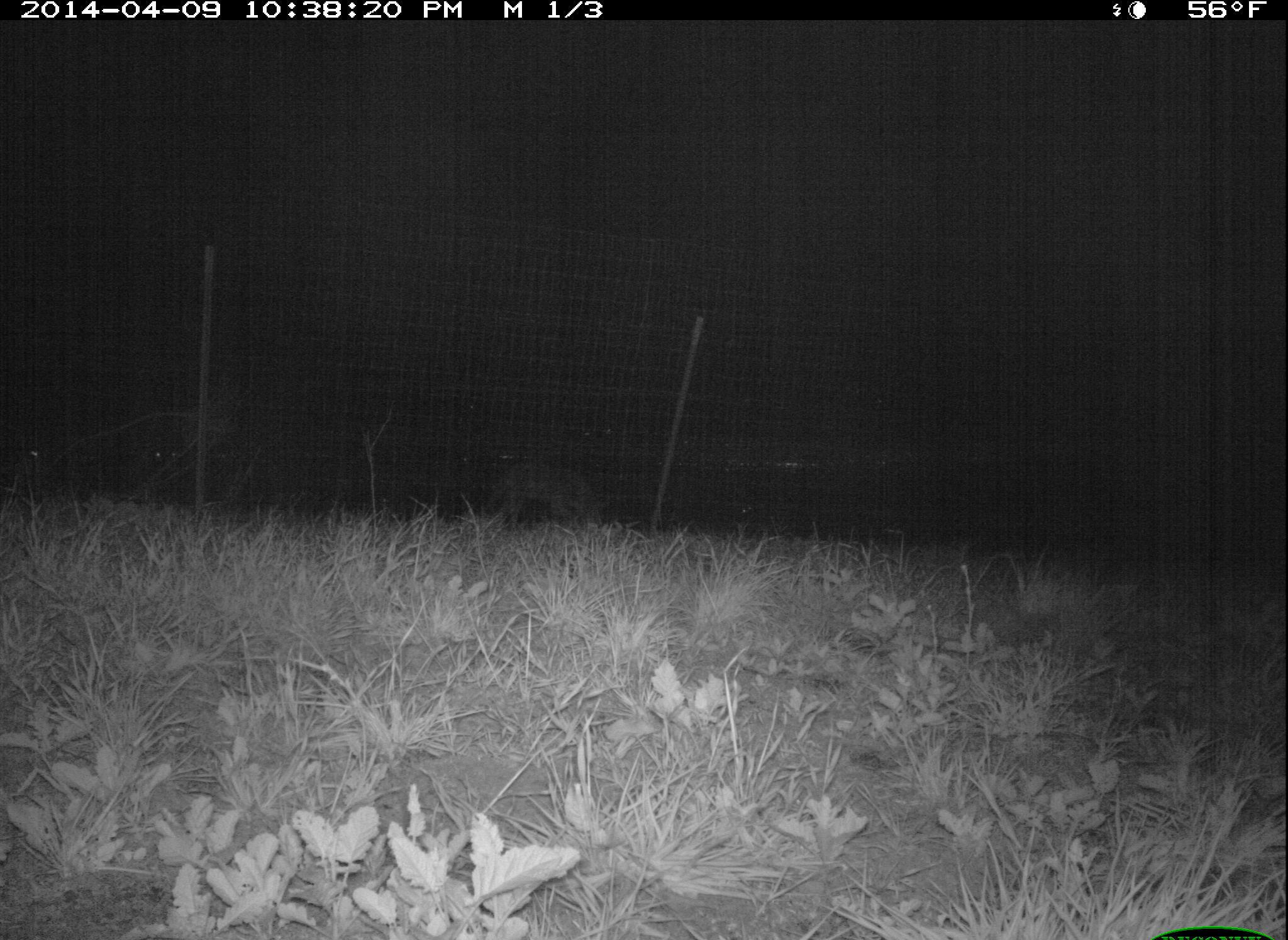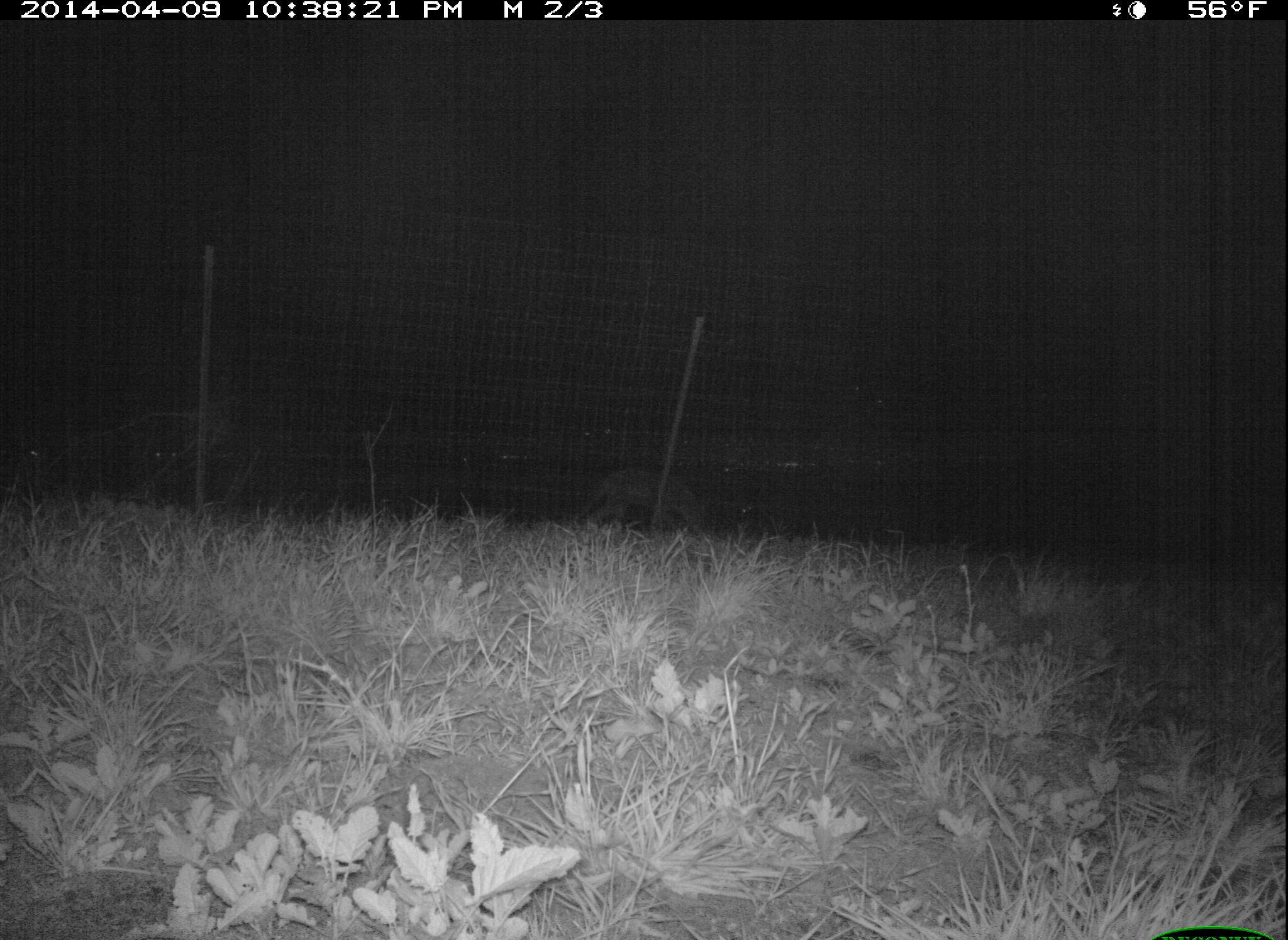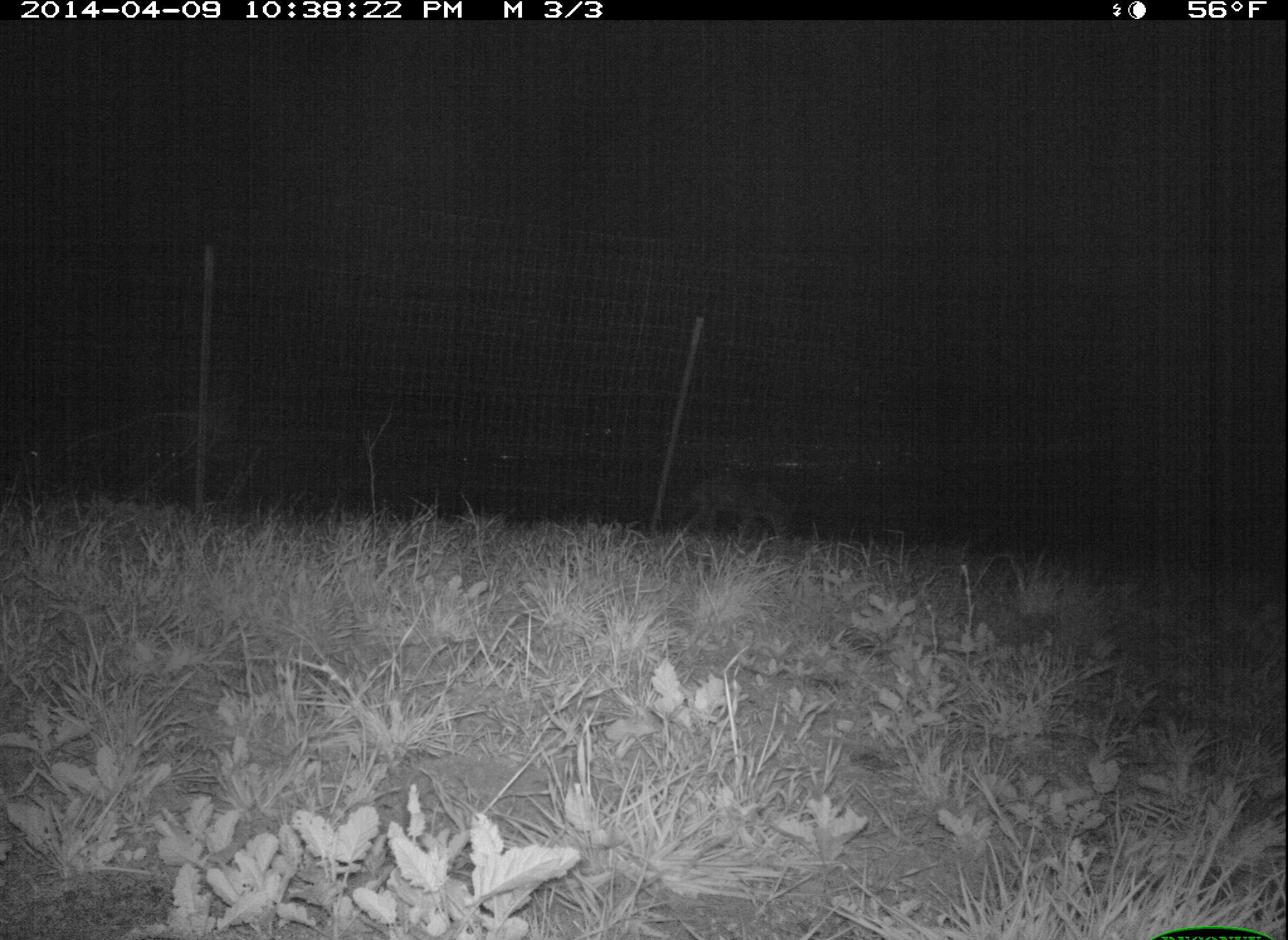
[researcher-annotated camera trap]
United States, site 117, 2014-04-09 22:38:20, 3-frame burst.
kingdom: Animalia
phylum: Chordata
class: Mammalia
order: Carnivora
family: Canidae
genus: Canis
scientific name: Canis latrans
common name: coyote